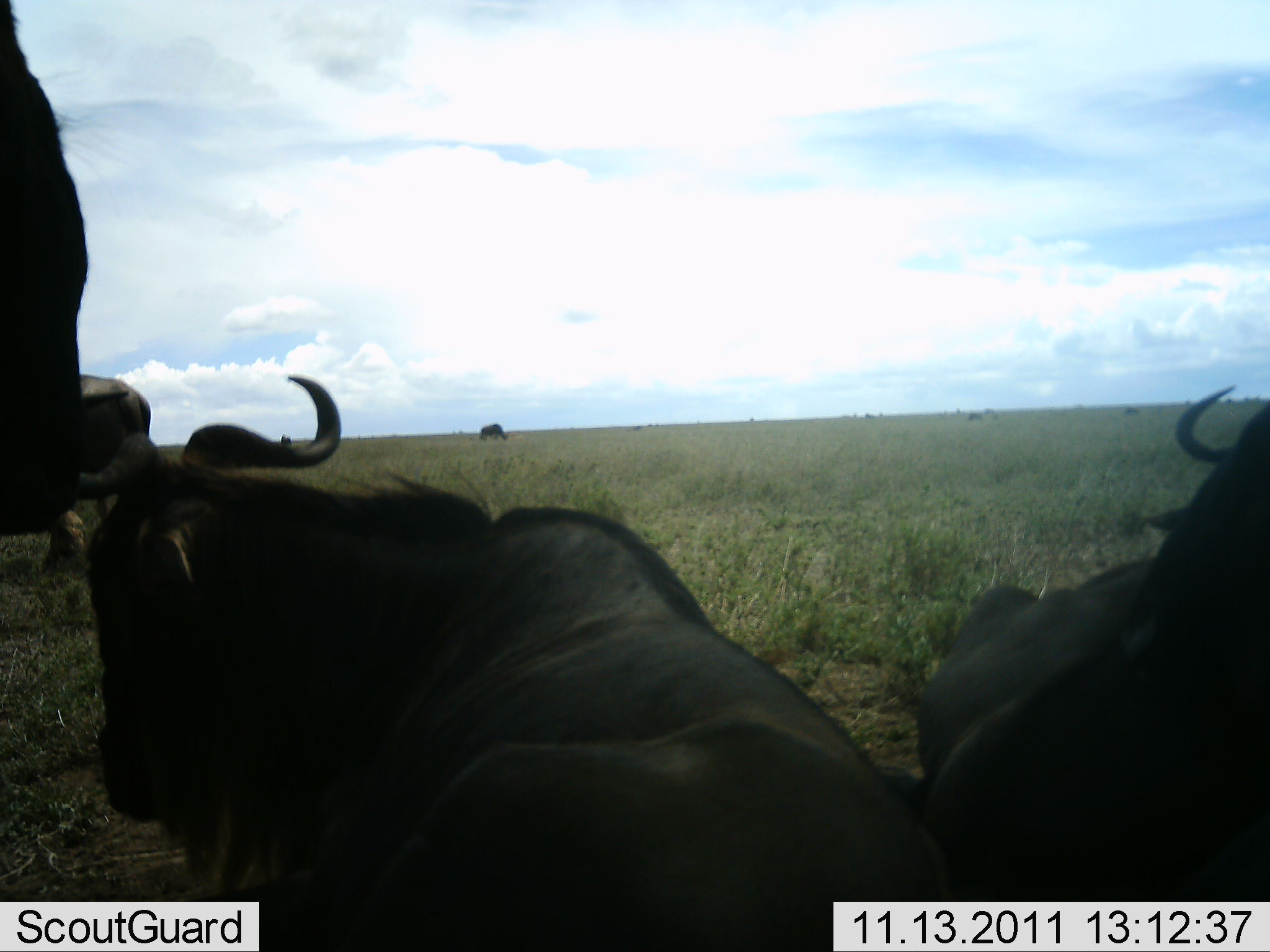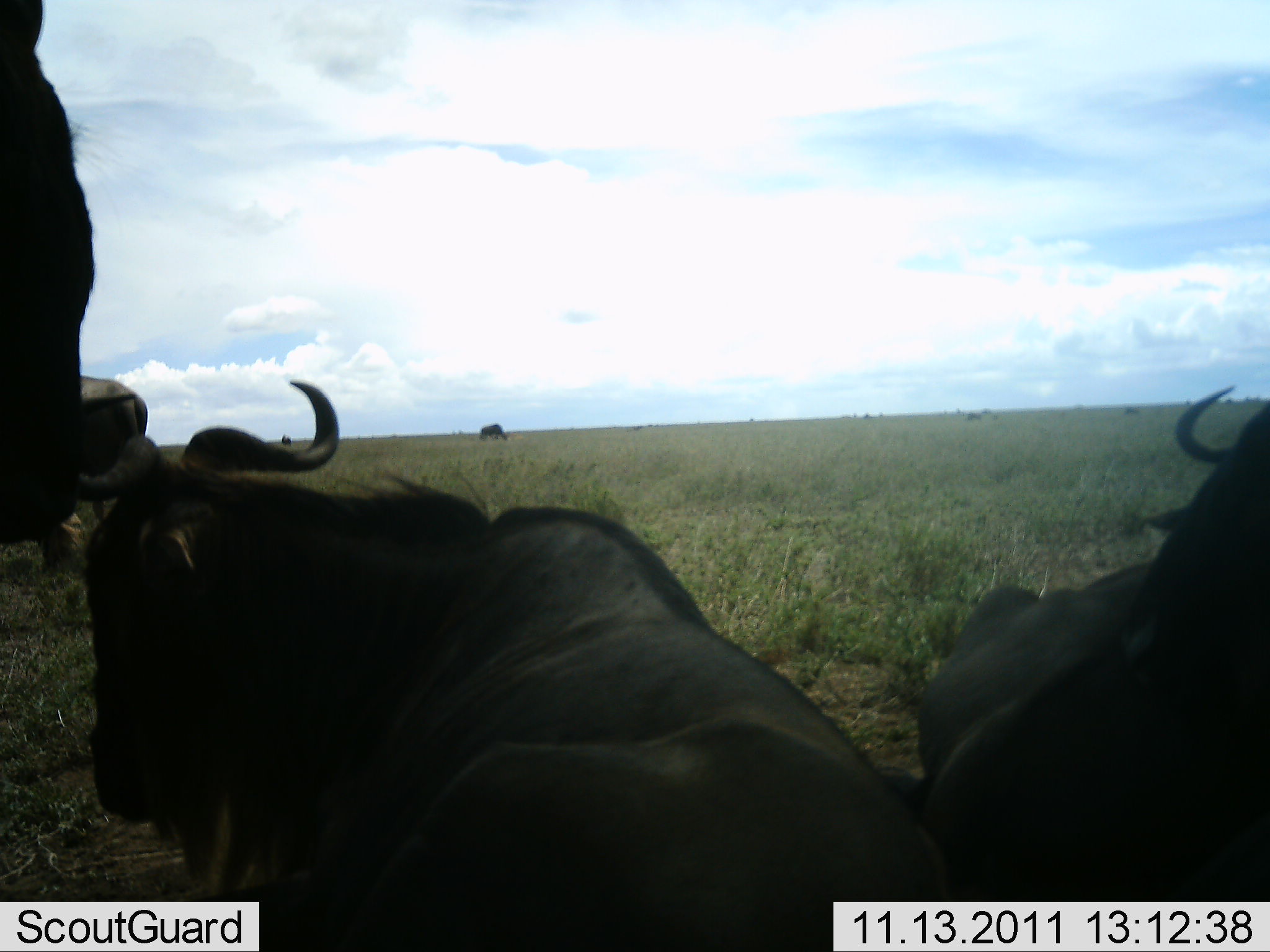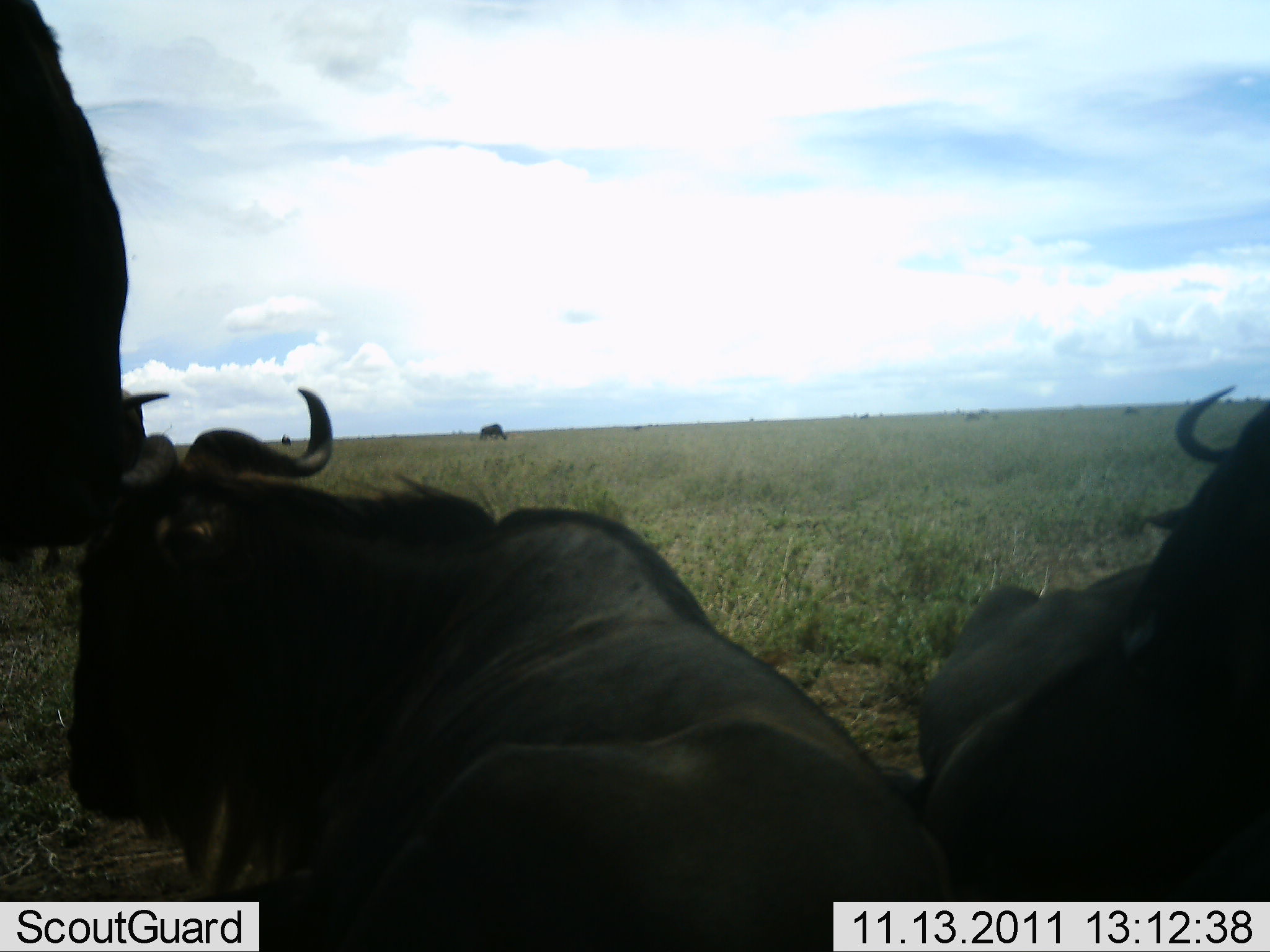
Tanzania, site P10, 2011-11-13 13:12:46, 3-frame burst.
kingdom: Animalia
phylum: Chordata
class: Mammalia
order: Artiodactyla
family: Bovidae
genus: Connochaetes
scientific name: Connochaetes taurinus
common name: blue wildebeest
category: wildebeest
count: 4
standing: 64%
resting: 91%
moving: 0%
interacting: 9%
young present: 0%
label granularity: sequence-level